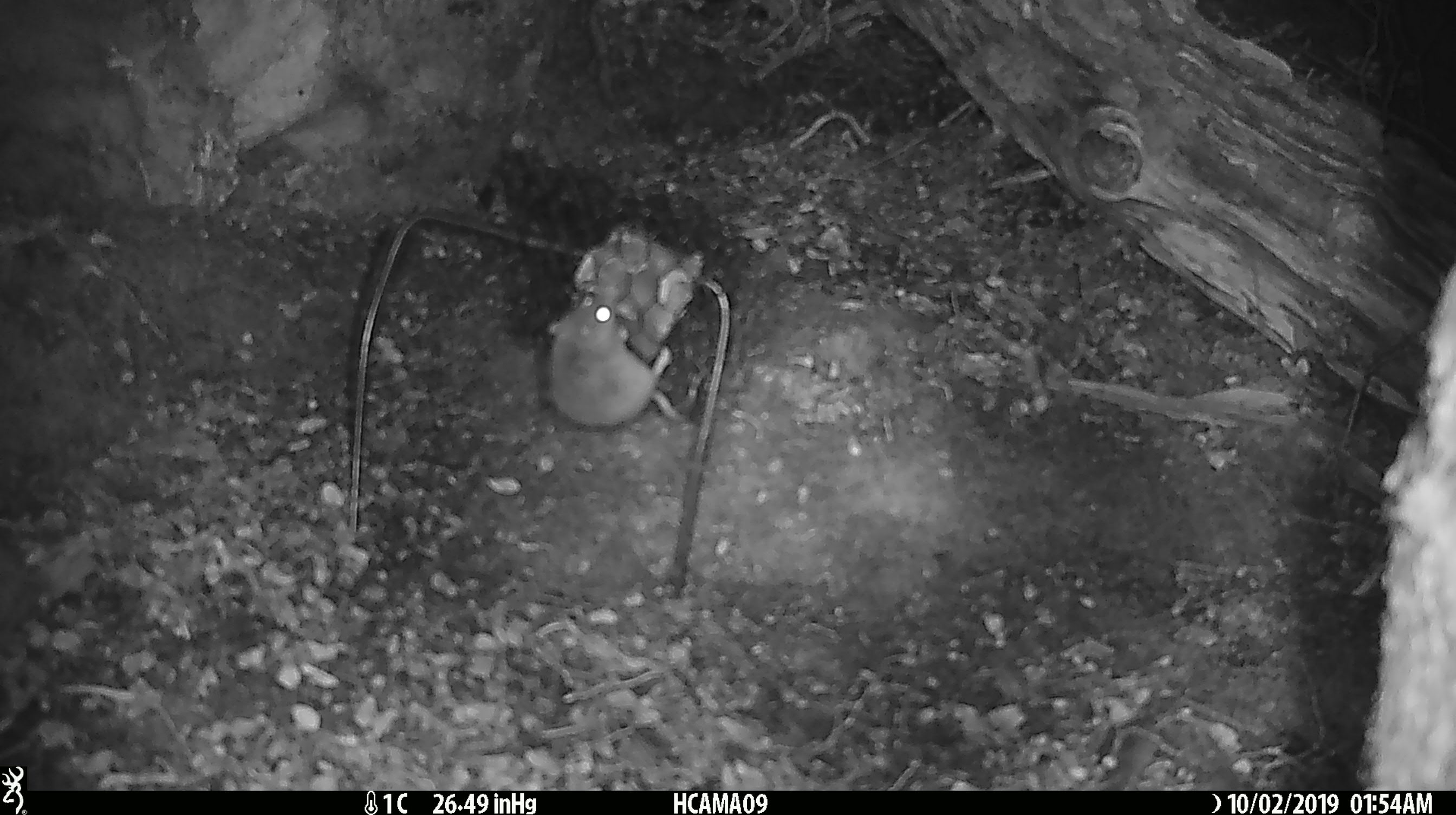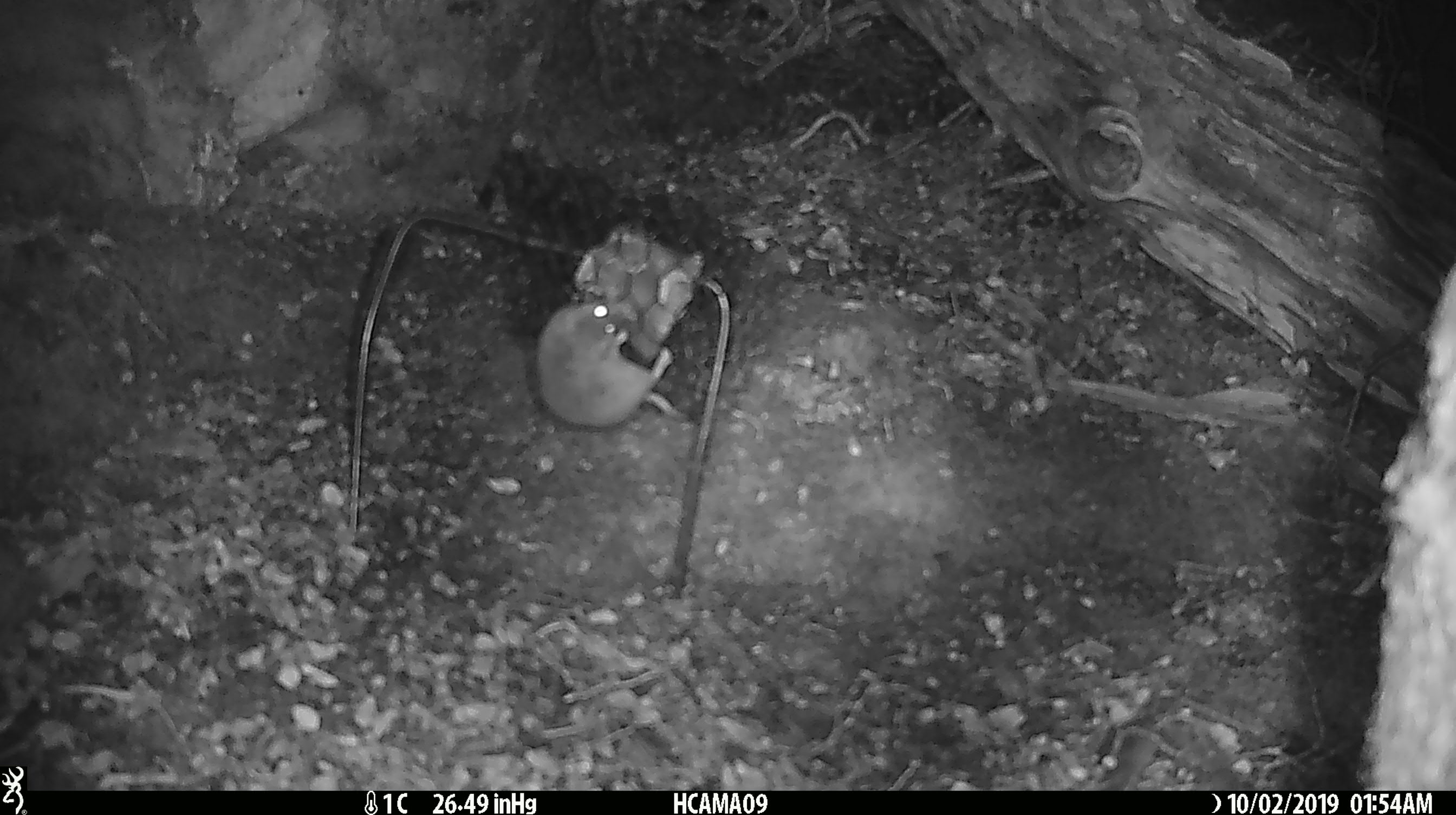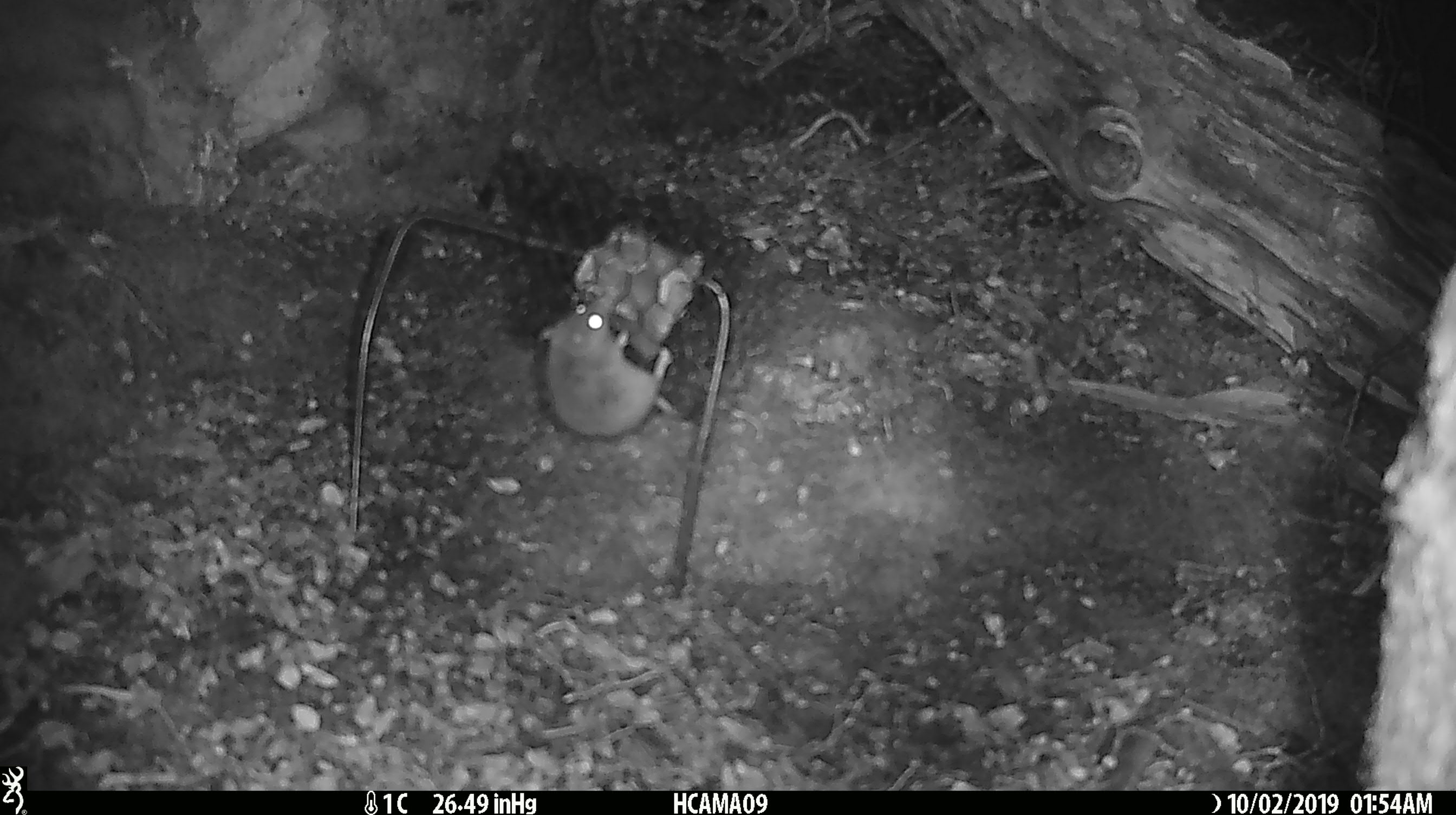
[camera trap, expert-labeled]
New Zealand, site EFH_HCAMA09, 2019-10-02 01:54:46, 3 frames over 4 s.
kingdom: Animalia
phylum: Chordata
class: Mammalia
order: Rodentia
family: Muridae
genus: Mus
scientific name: Mus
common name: mouse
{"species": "mouse (Mus)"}